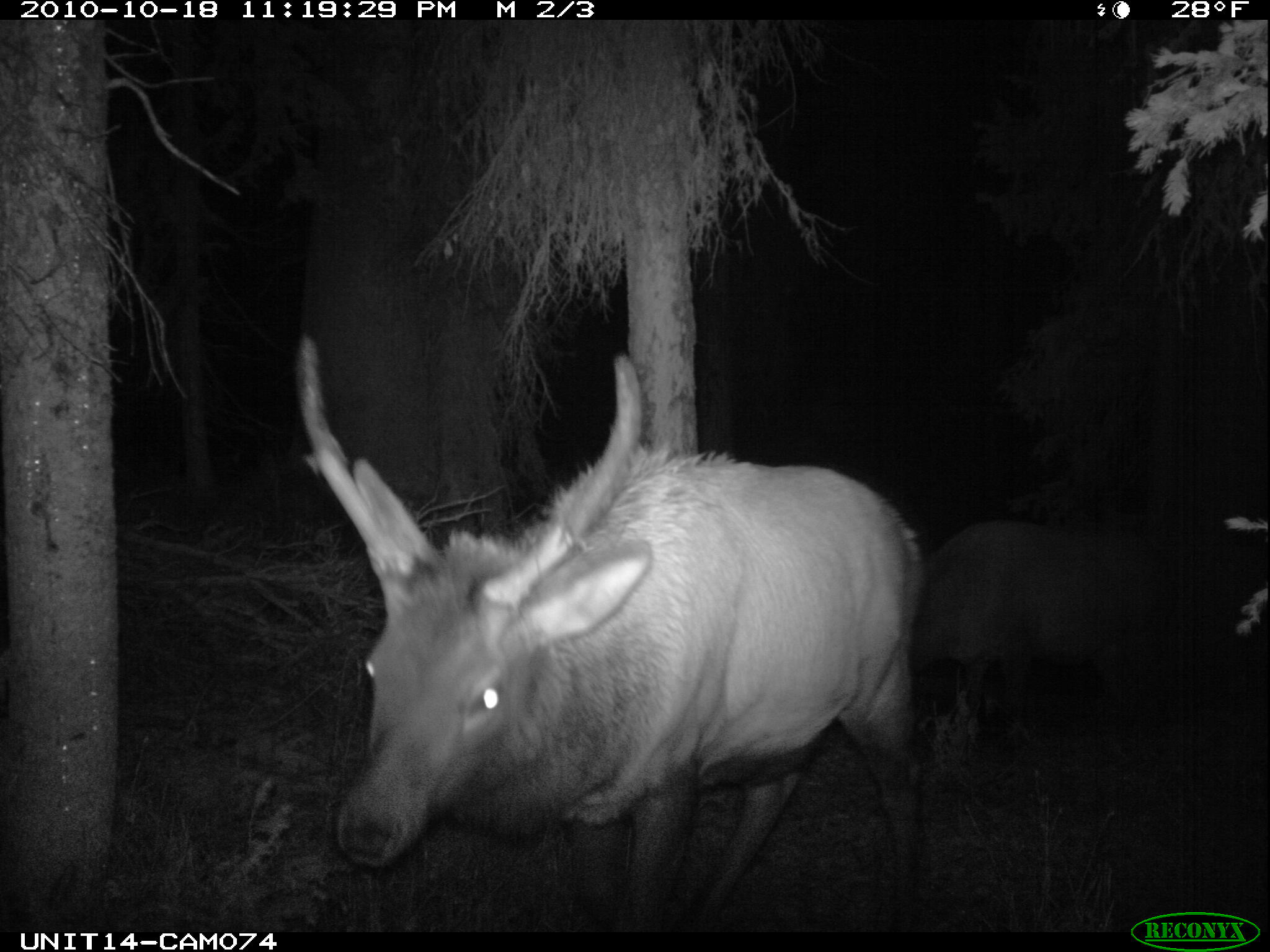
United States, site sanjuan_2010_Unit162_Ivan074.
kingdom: Animalia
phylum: Chordata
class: Mammalia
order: Artiodactyla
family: Cervidae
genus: Cervus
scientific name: Cervus elaphus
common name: red deer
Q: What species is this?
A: Cervus elaphus (red deer).